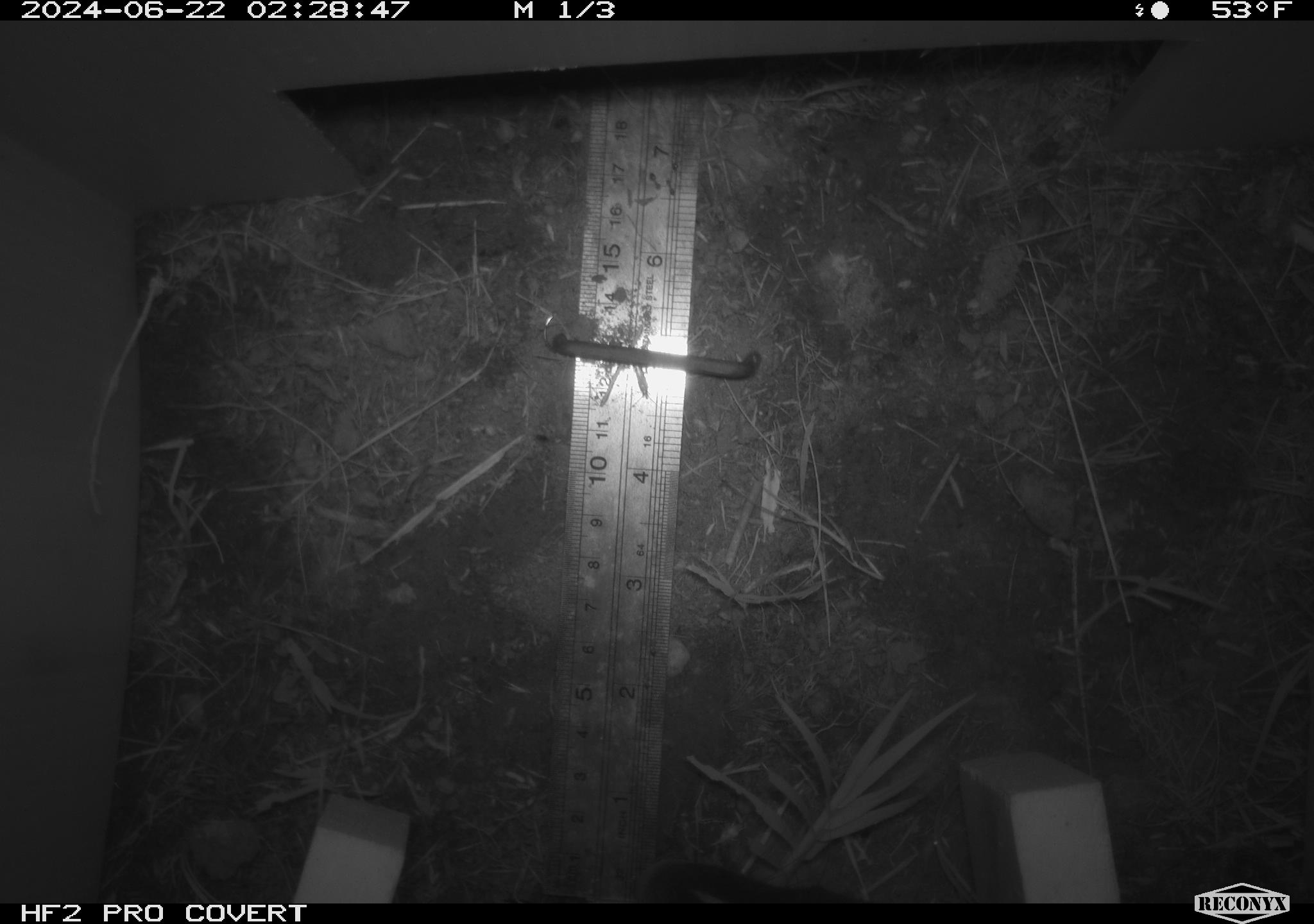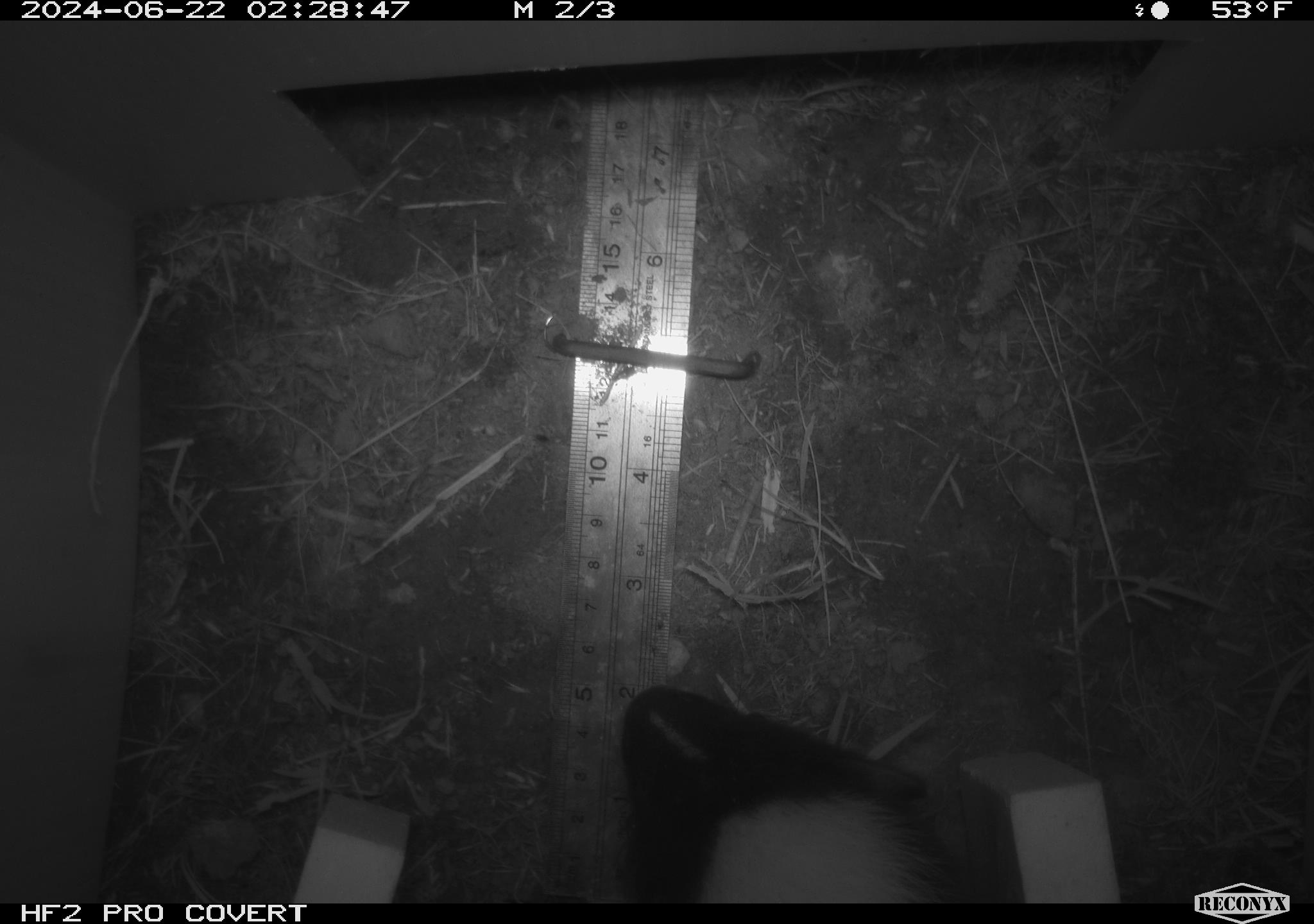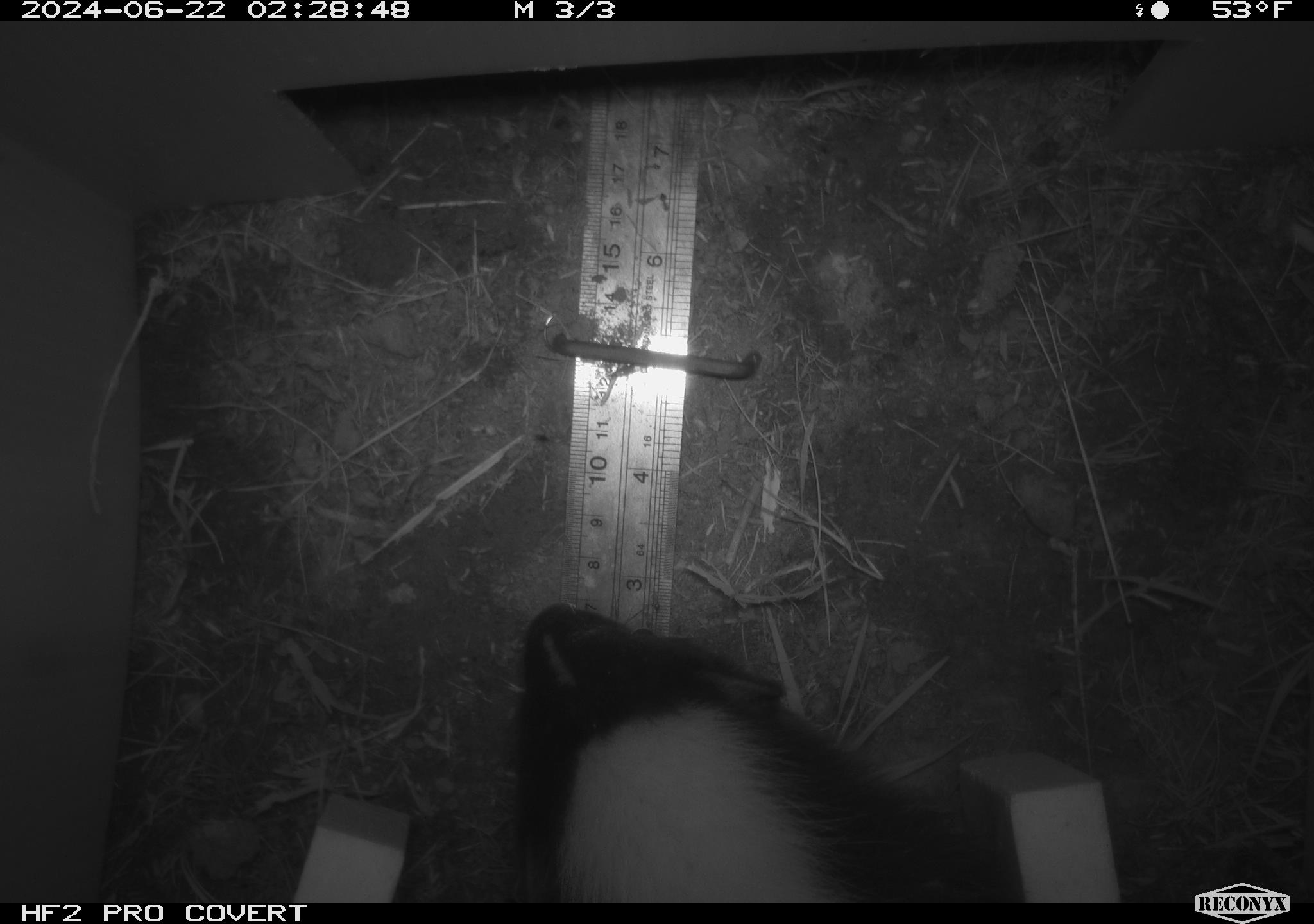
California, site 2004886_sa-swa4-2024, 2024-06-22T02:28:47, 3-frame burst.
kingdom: Animalia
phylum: Chordata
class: Mammalia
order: Carnivora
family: Mephitidae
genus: Mephitis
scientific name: Mephitis mephitis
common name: striped skunk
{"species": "striped skunk (Mephitis mephitis)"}